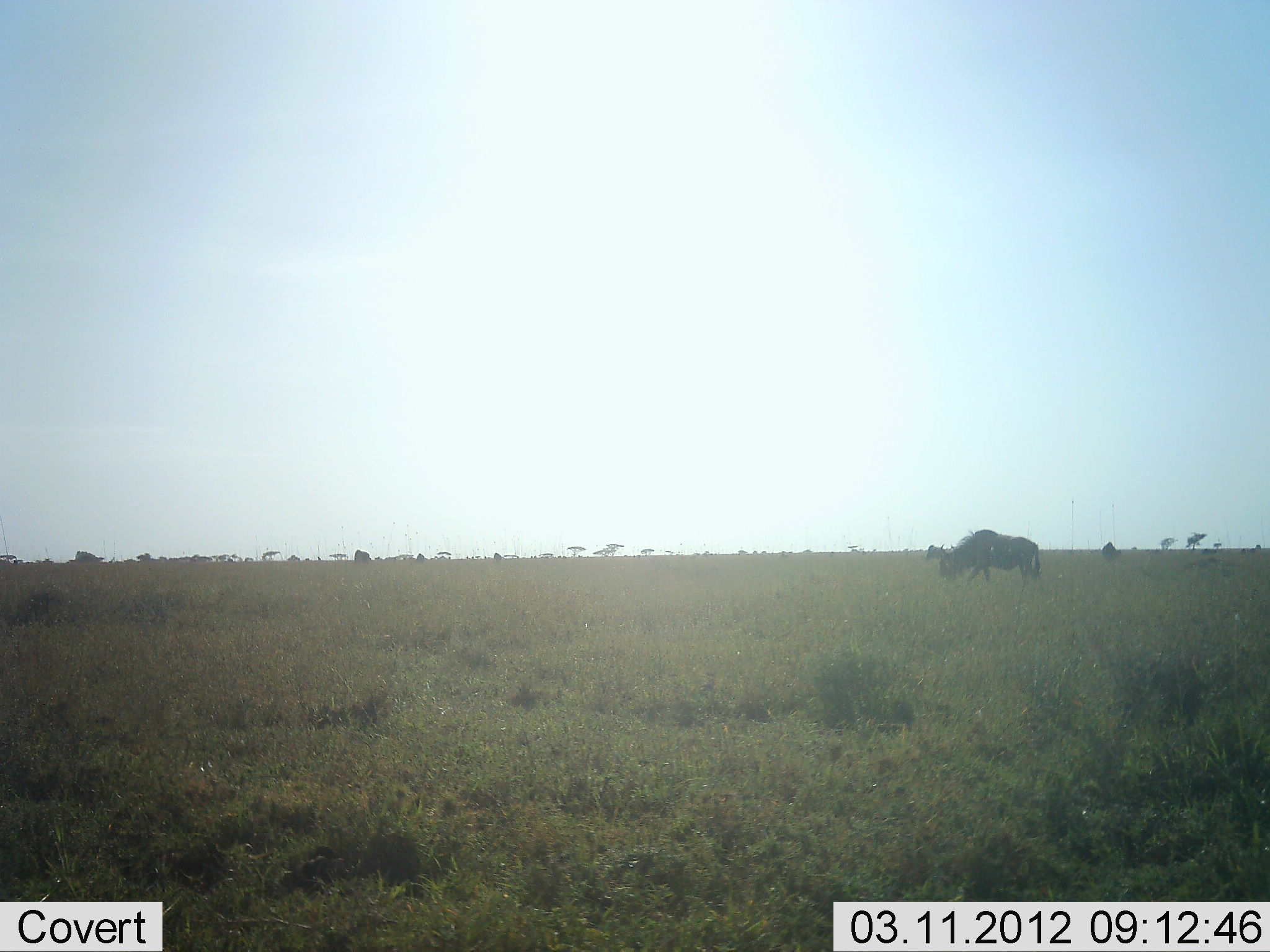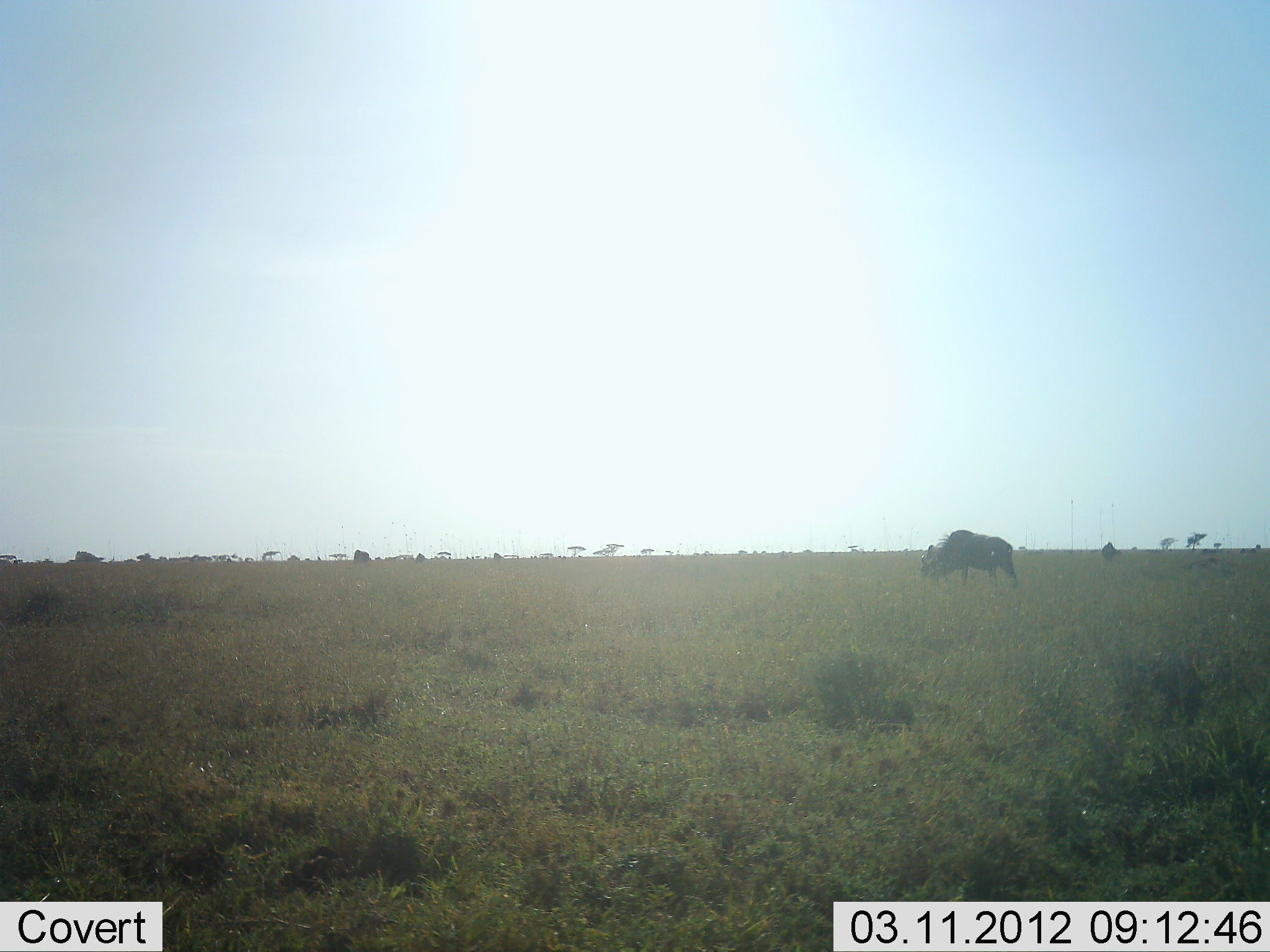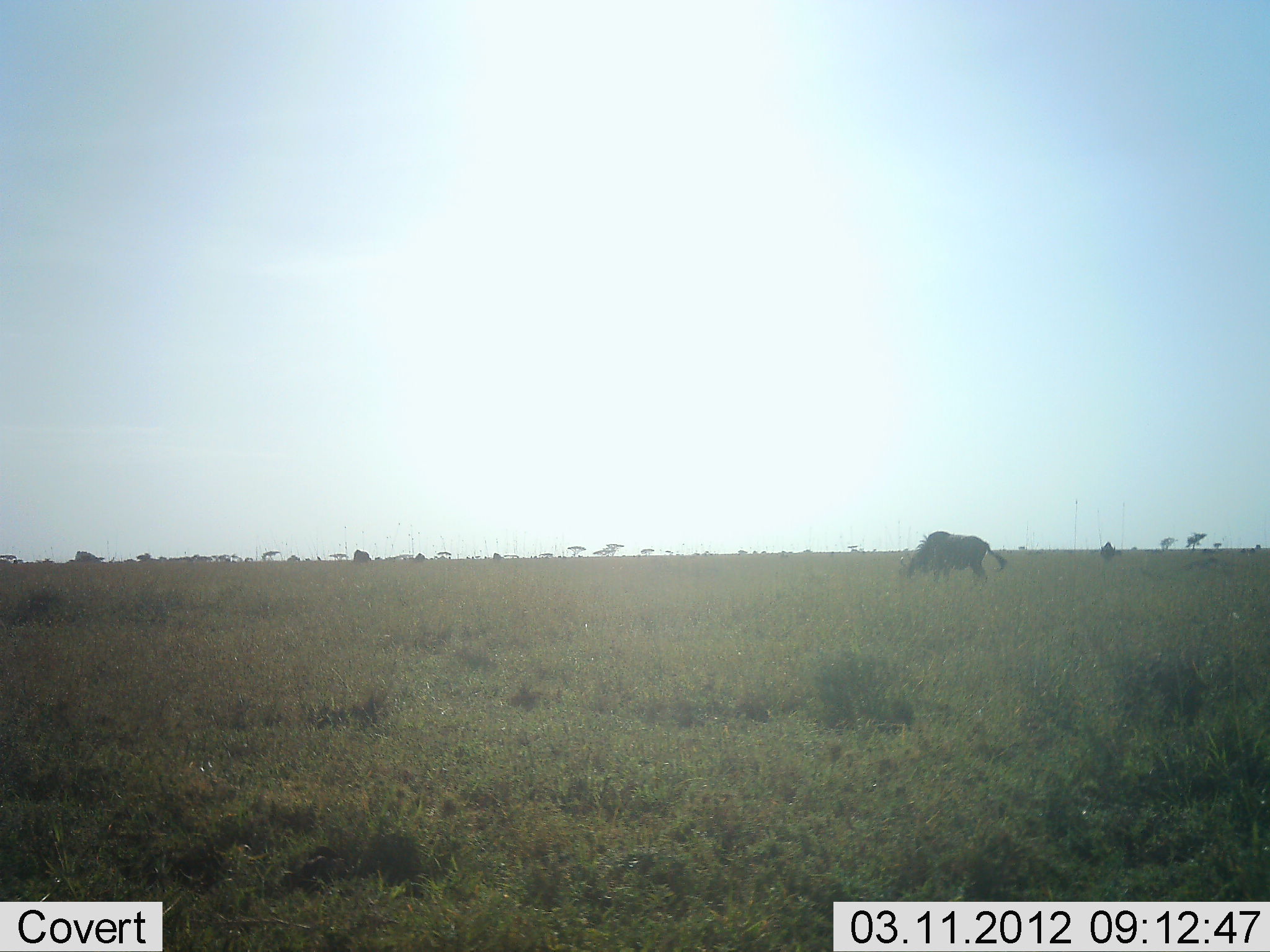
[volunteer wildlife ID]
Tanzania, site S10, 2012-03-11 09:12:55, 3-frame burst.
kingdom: Animalia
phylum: Chordata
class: Mammalia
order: Artiodactyla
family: Bovidae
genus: Connochaetes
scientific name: Connochaetes taurinus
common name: blue wildebeest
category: wildebeest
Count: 2.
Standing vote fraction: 14%.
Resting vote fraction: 0%.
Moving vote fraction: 71%.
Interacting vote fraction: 0%.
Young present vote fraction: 0%.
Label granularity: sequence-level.